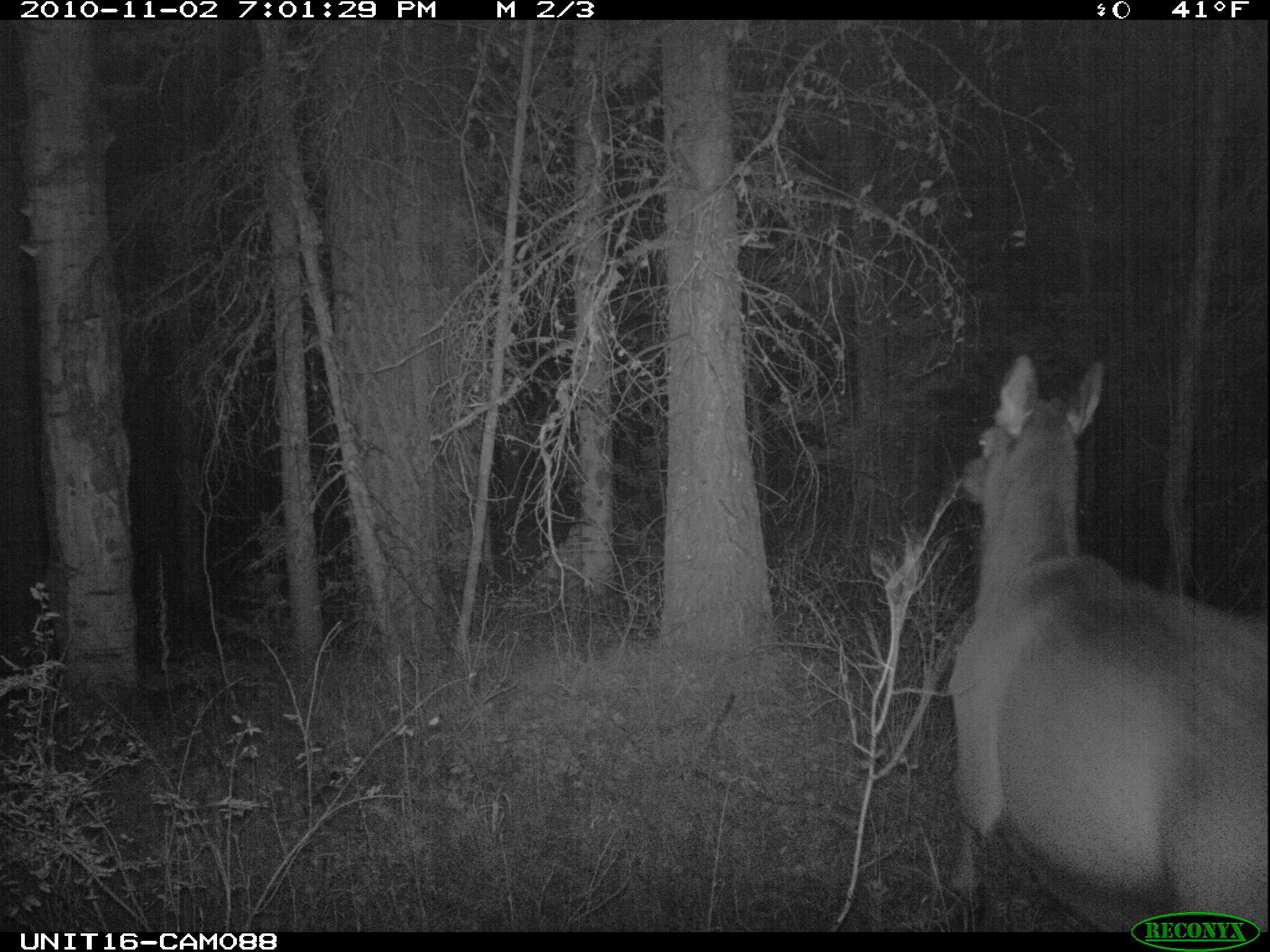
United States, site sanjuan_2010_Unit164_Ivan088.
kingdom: Animalia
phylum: Chordata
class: Mammalia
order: Artiodactyla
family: Cervidae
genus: Cervus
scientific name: Cervus elaphus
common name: red deer